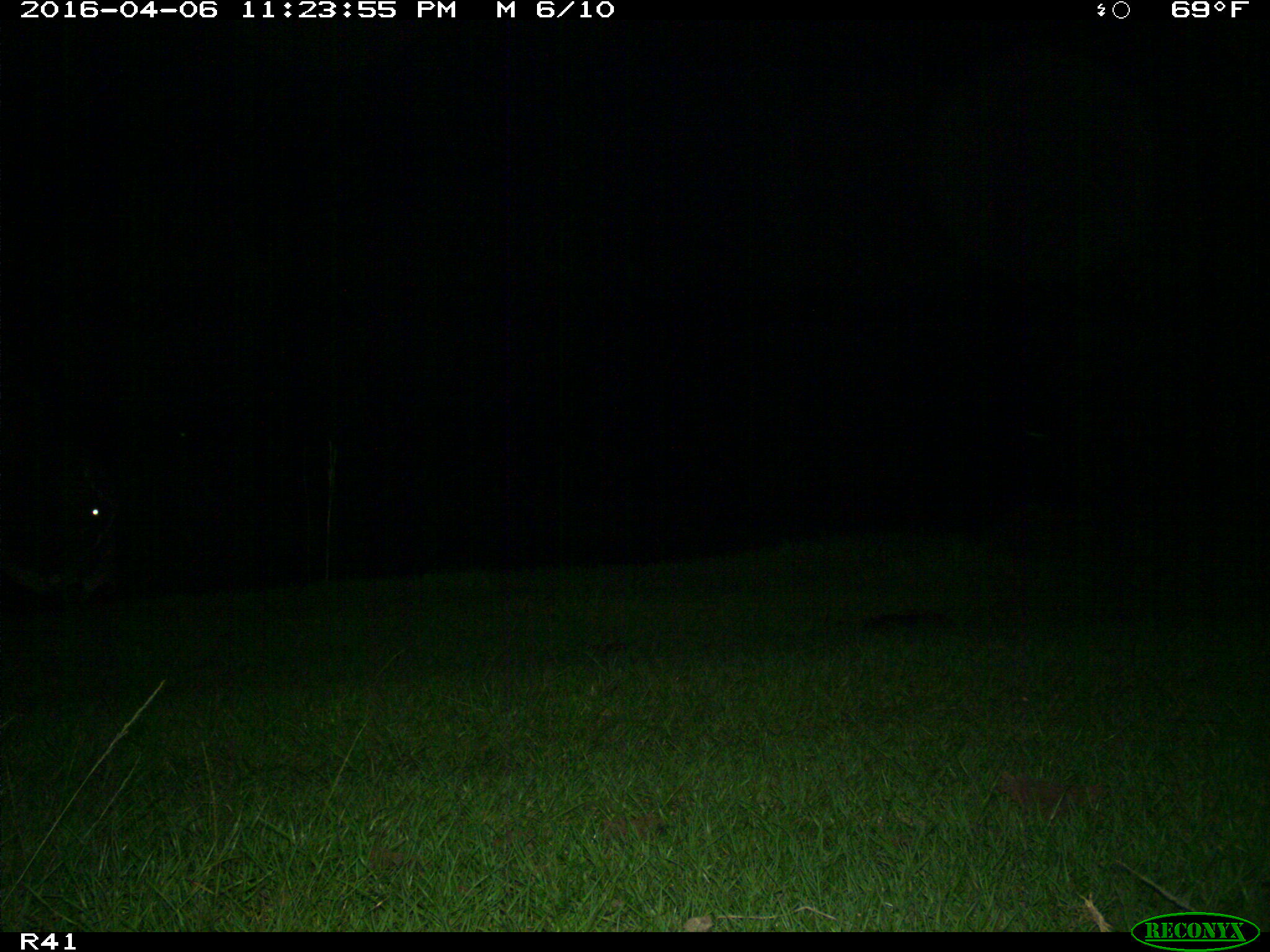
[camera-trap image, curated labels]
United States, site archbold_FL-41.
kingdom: Animalia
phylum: Chordata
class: Mammalia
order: Artiodactyla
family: Bovidae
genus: Bos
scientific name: Bos taurus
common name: domestic cow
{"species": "Bos taurus (domestic cow)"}